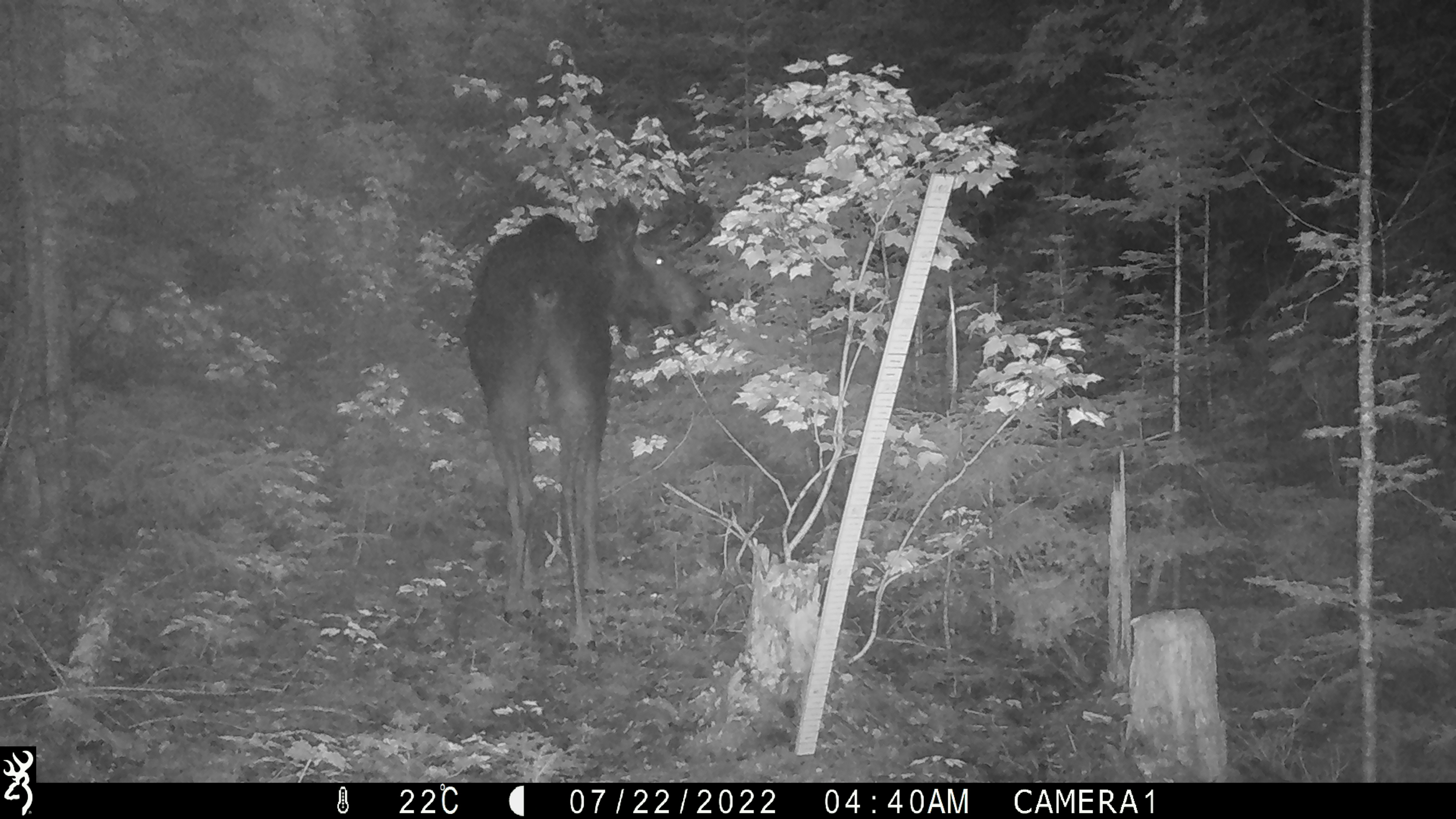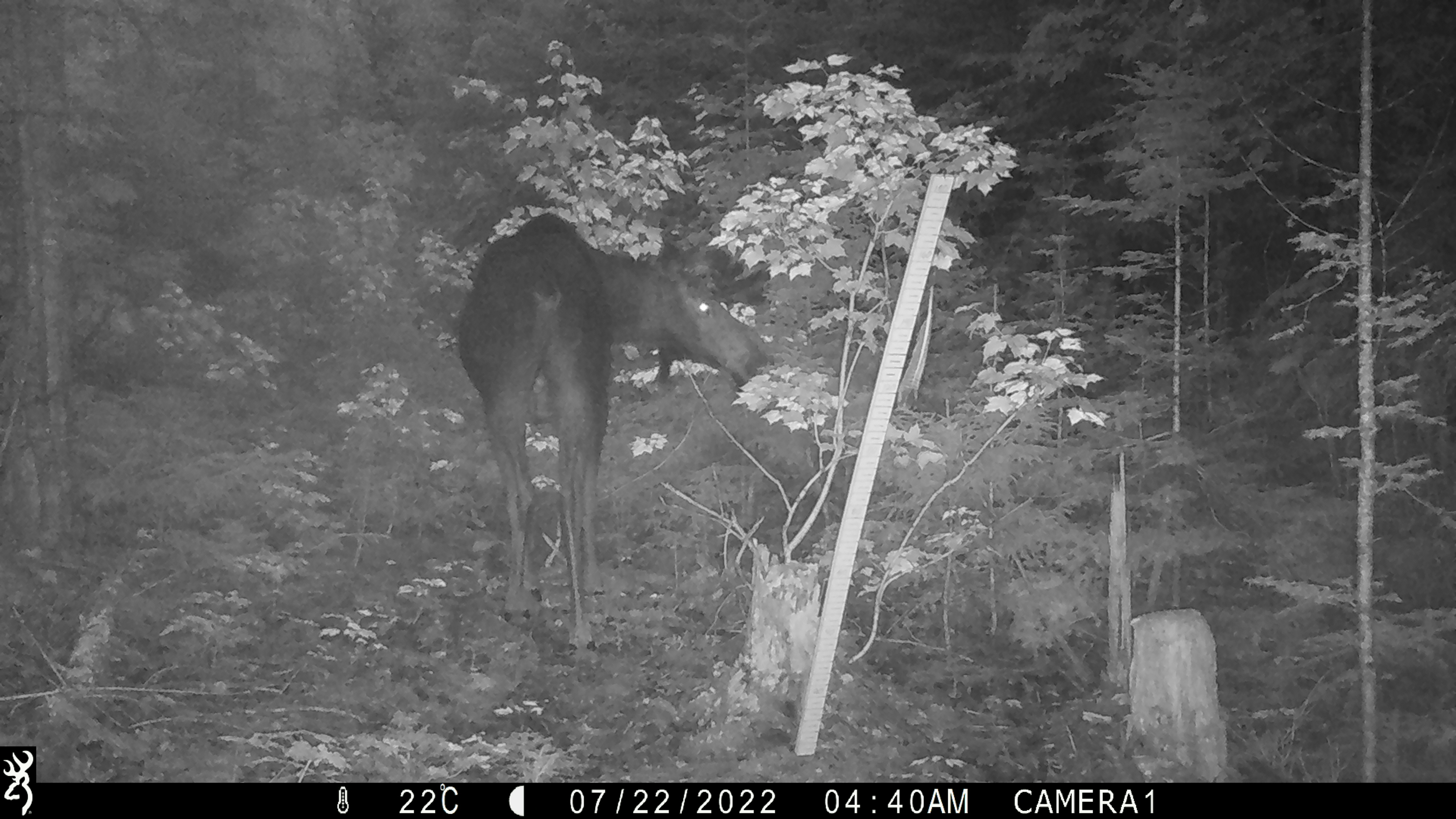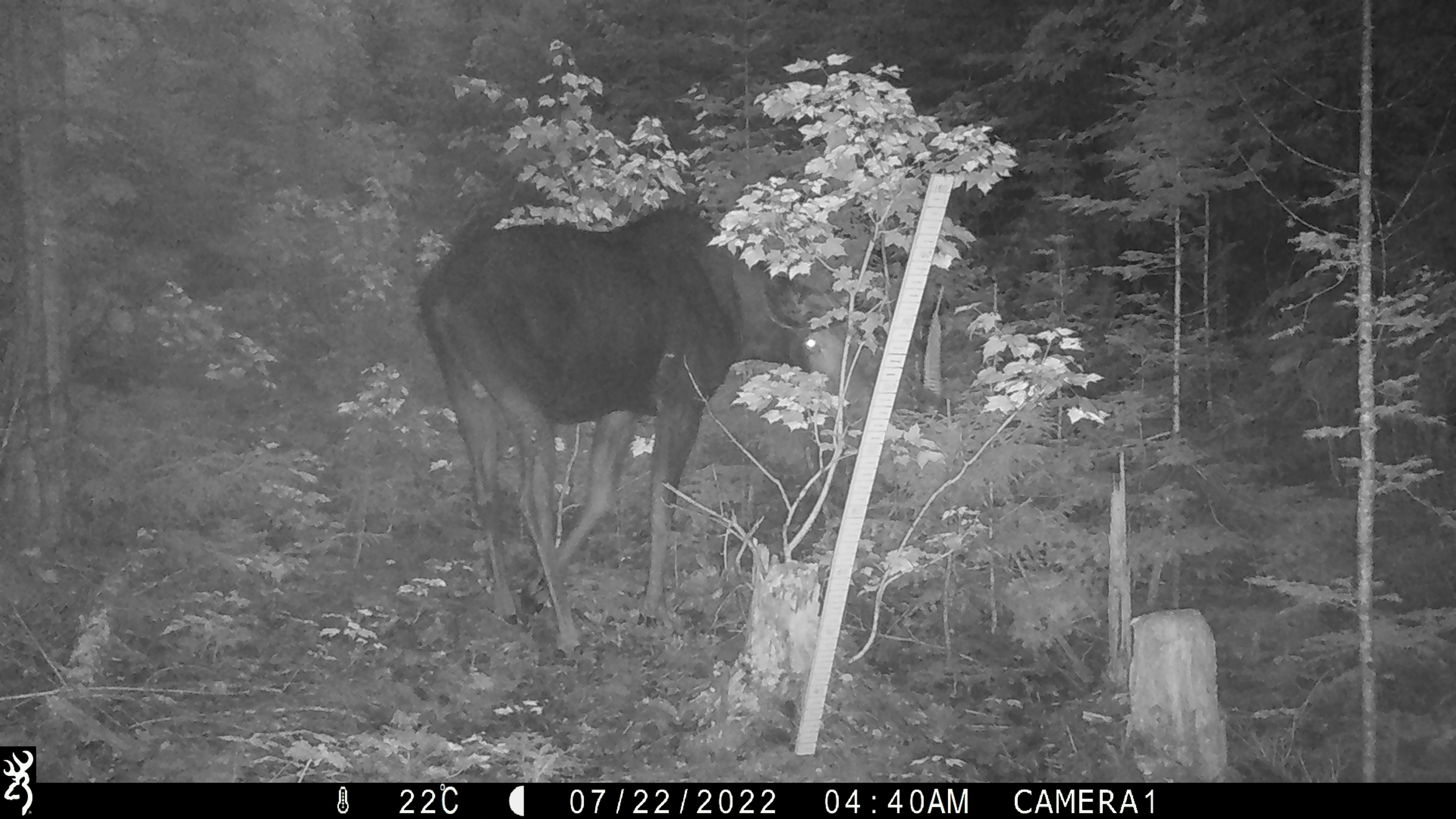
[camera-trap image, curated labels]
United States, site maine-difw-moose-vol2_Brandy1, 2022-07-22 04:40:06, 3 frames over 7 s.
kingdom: Animalia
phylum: Chordata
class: Mammalia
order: Artiodactyla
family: Cervidae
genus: Alces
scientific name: Alces alces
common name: moose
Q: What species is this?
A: Moose (Alces alces).